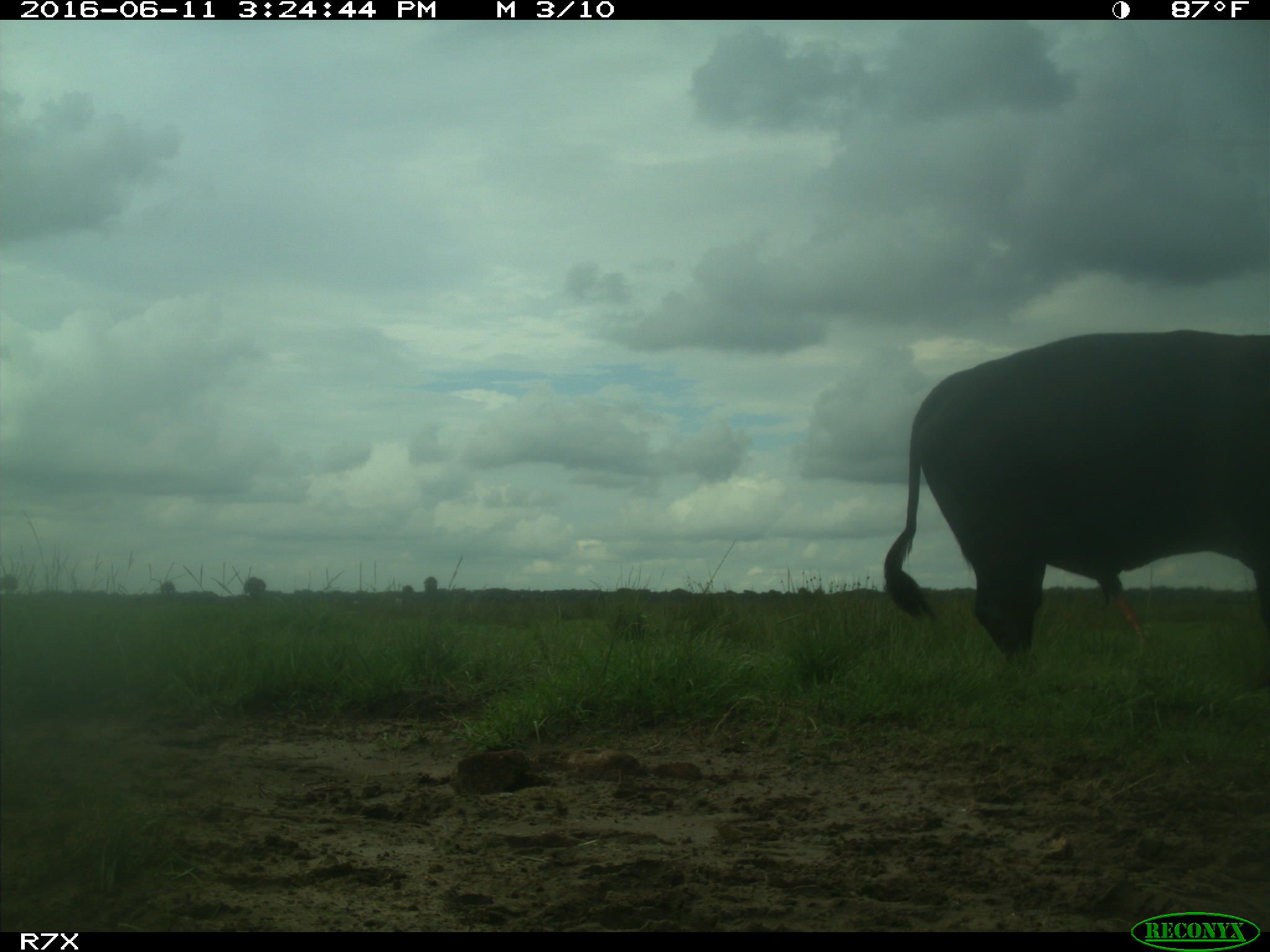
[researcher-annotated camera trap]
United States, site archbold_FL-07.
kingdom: Animalia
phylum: Chordata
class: Mammalia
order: Artiodactyla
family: Bovidae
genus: Bos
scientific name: Bos taurus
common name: domestic cow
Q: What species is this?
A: Bos taurus (domestic cow).